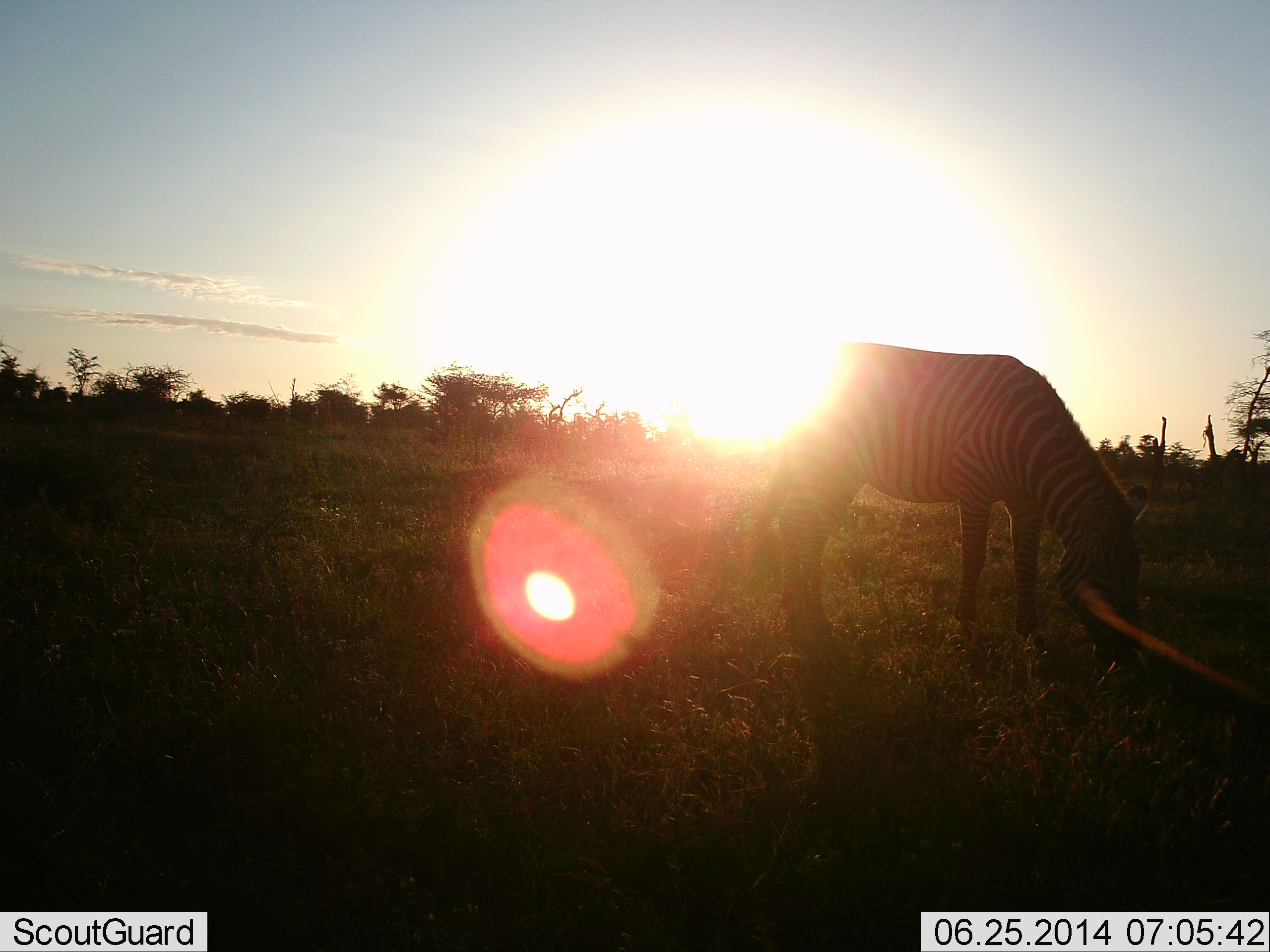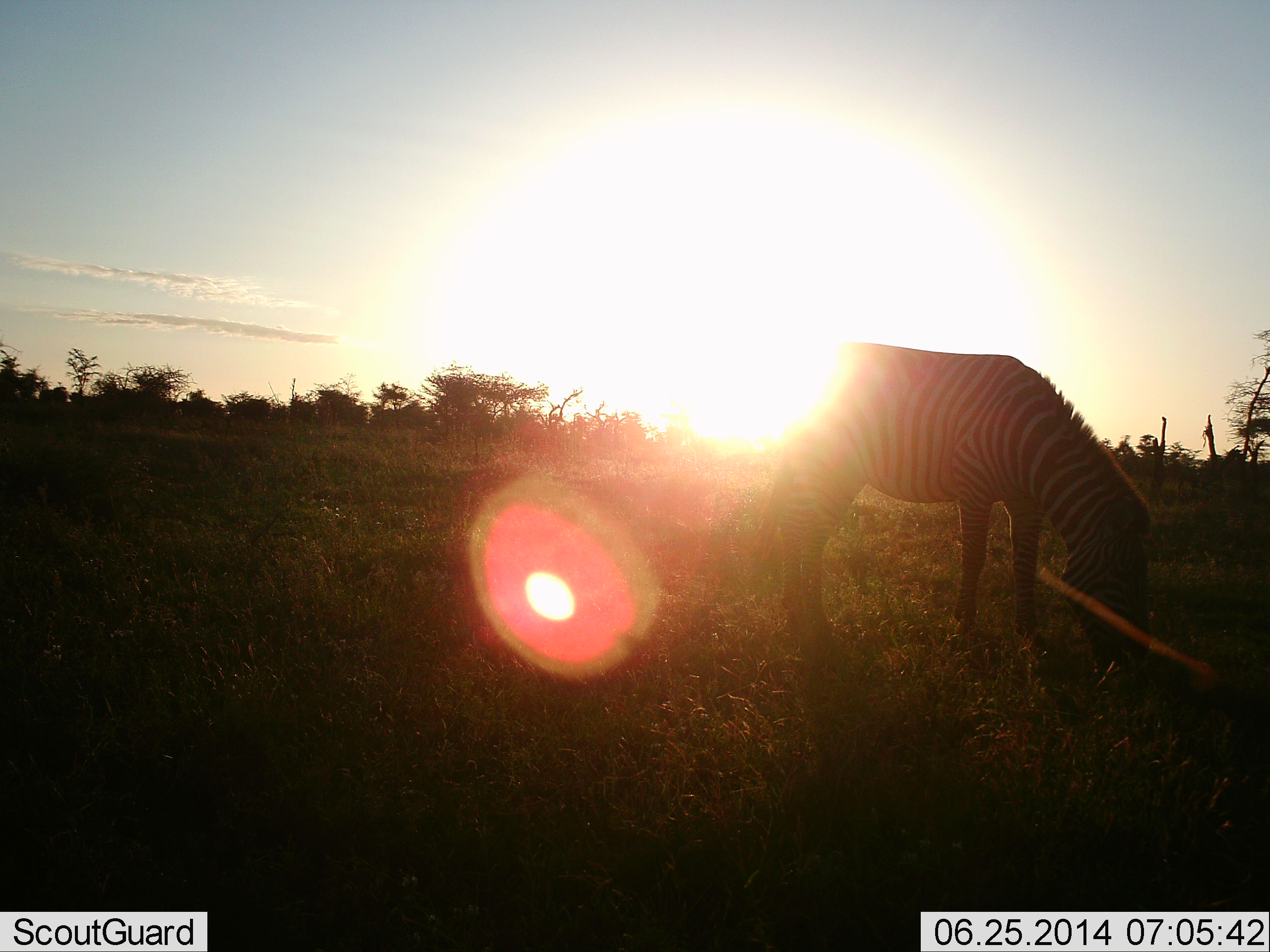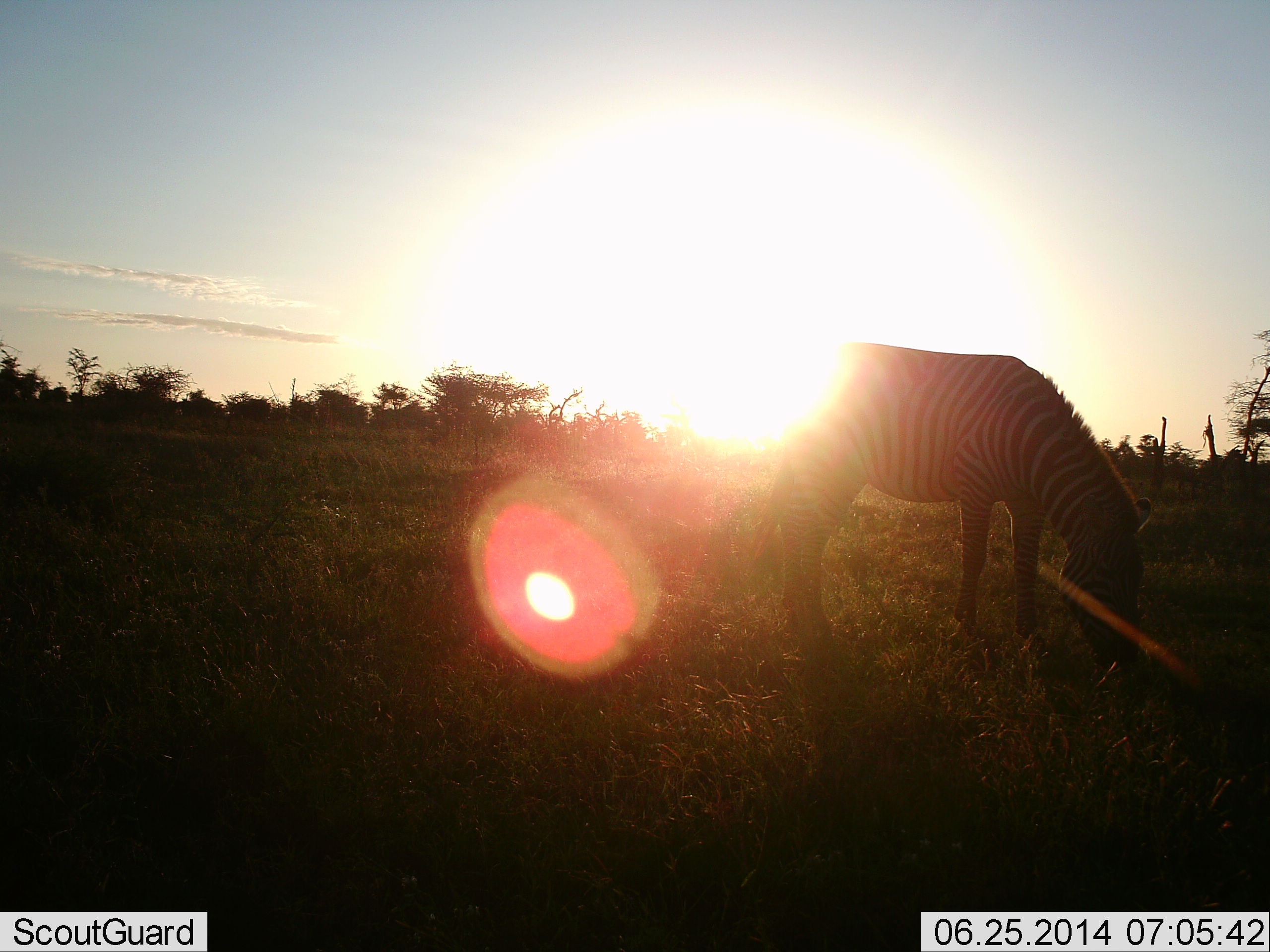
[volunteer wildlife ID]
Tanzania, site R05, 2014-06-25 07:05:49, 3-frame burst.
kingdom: Animalia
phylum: Chordata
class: Mammalia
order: Perissodactyla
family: Equidae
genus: Equus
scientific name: Equus quagga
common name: plains zebra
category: zebra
Zebra (plains zebra) (Equus quagga), count 1. Behavior (volunteer vote fractions): standing 40%, resting 0%, moving 0%, interacting 0%. Young present (vote fraction): 0%. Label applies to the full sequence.